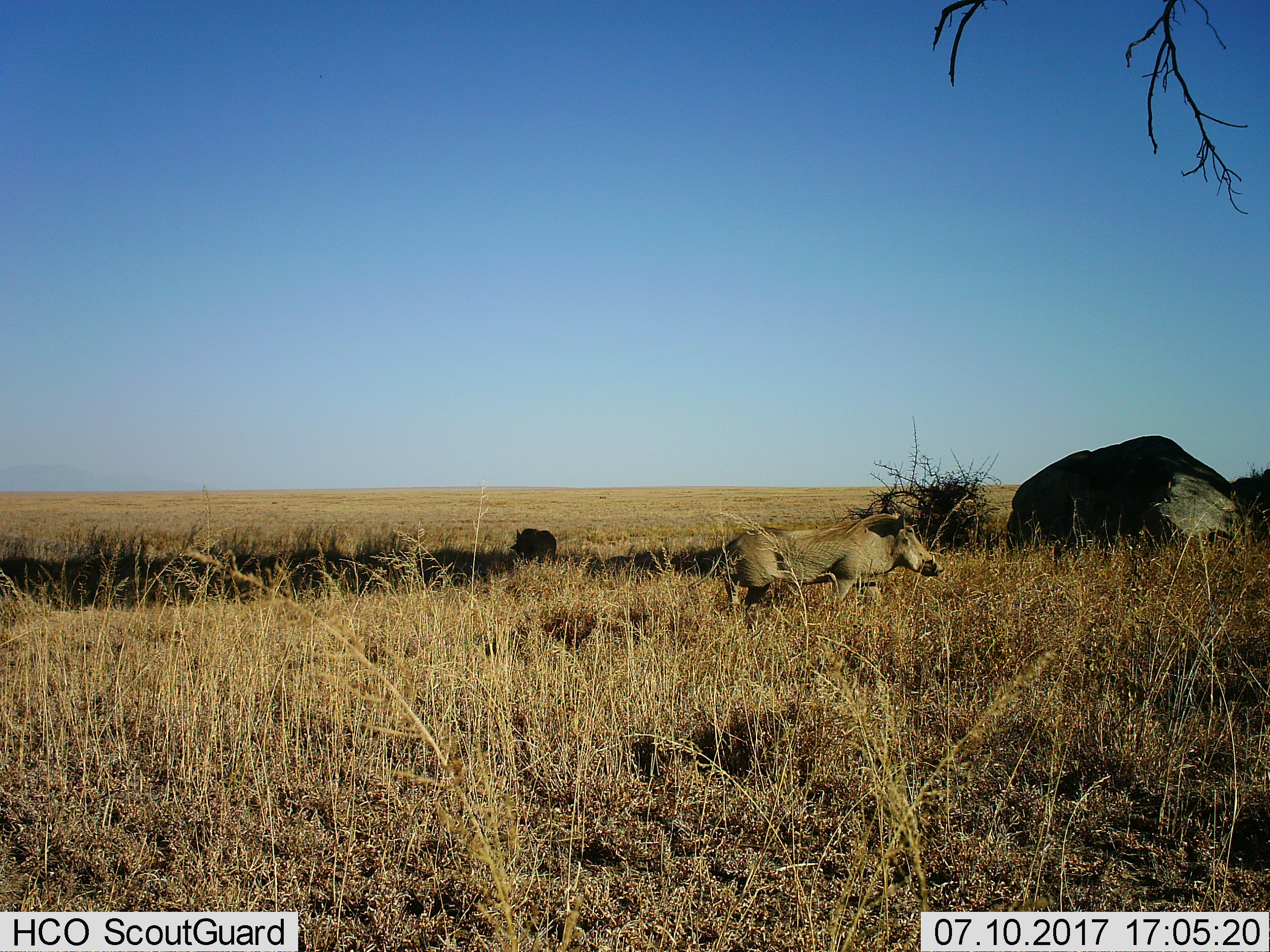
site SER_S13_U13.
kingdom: Animalia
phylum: Chordata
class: Mammalia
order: Artiodactyla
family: Suidae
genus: Phacochoerus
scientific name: Phacochoerus africanus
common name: warthog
Warthog (Phacochoerus africanus), count 2. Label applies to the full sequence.